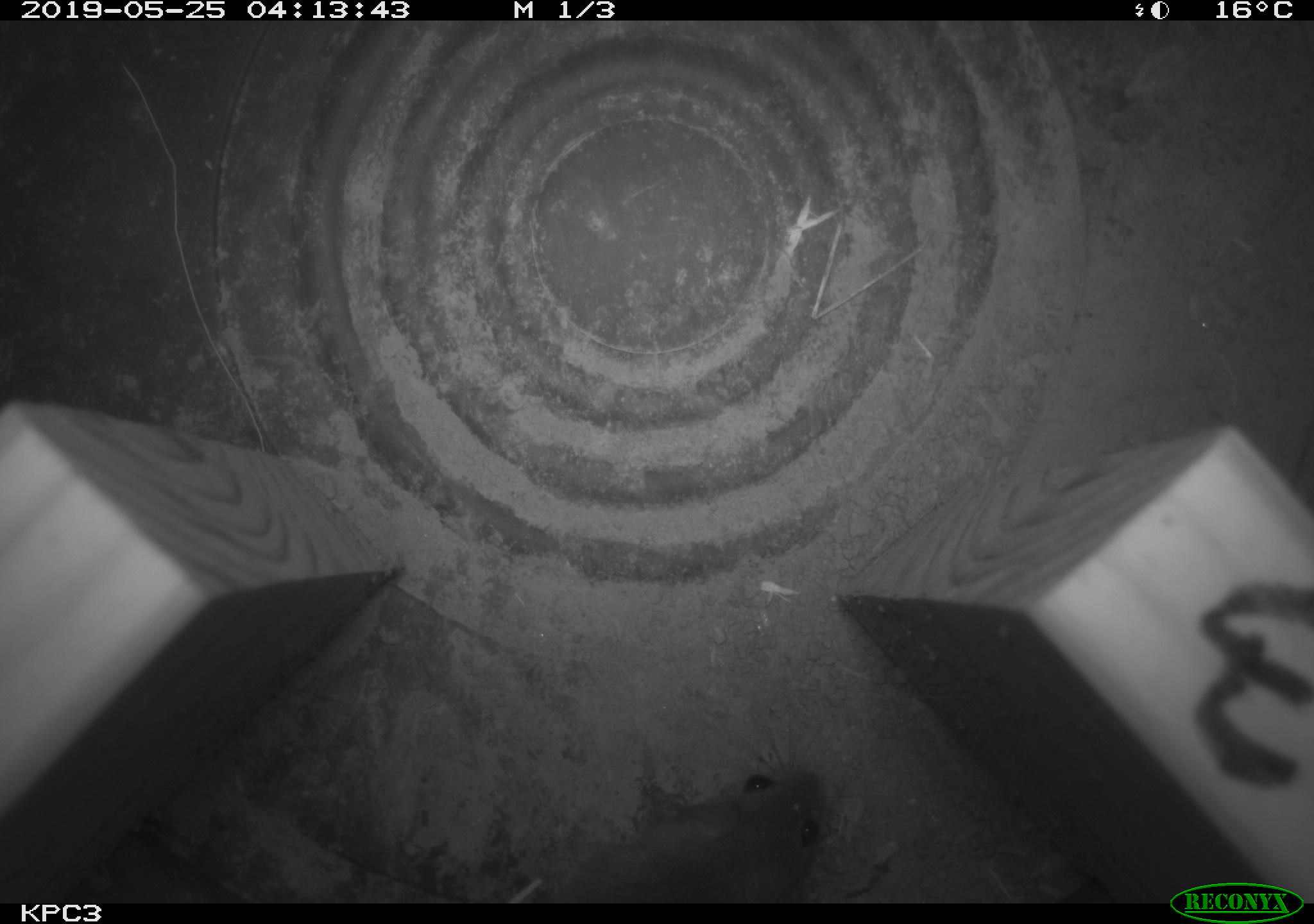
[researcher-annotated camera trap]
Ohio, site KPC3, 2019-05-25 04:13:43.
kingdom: Animalia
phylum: Chordata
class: Mammalia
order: Rodentia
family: Cricetidae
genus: Peromyscus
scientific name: Peromyscus leucopus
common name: white-footed mouse